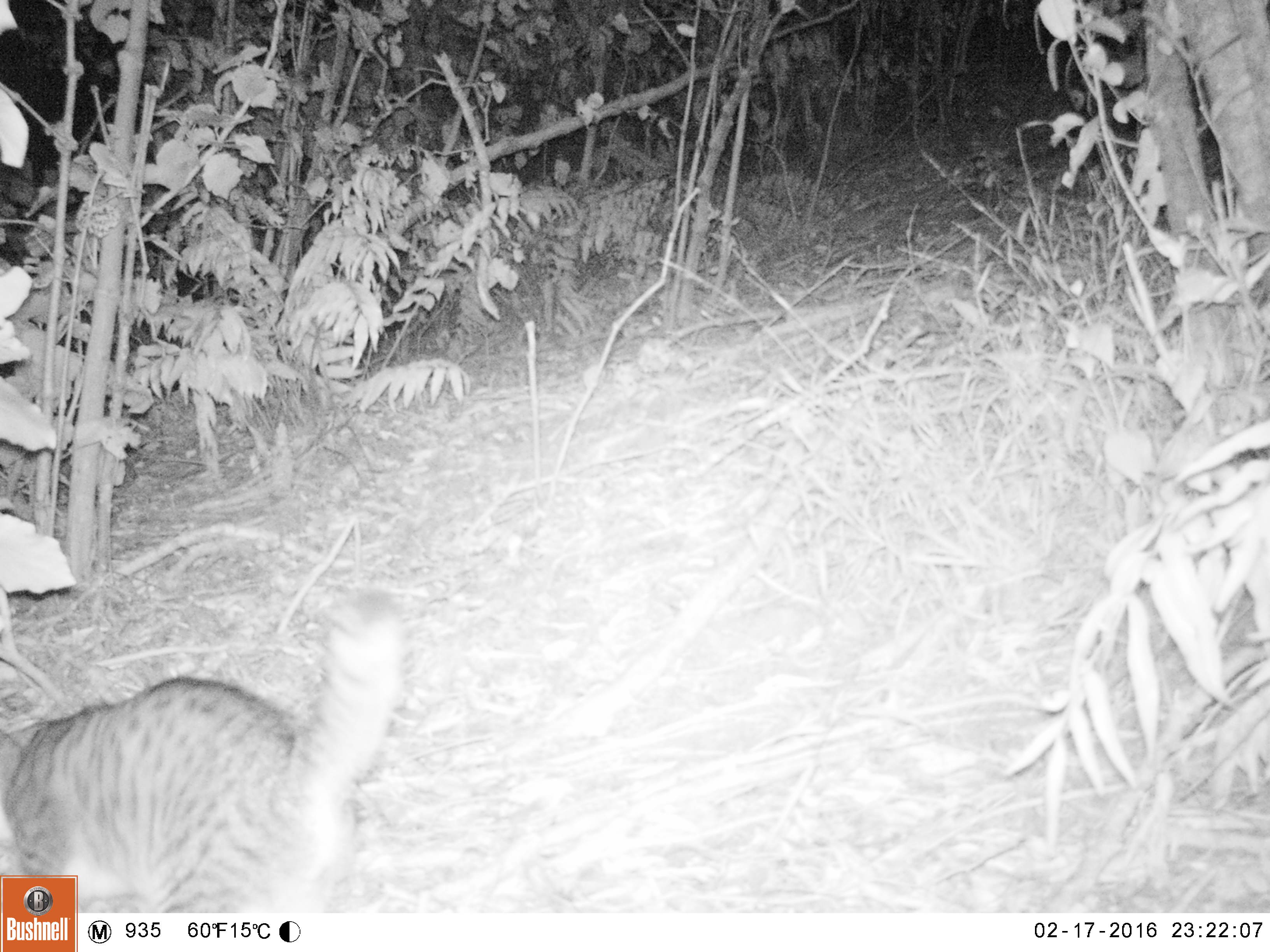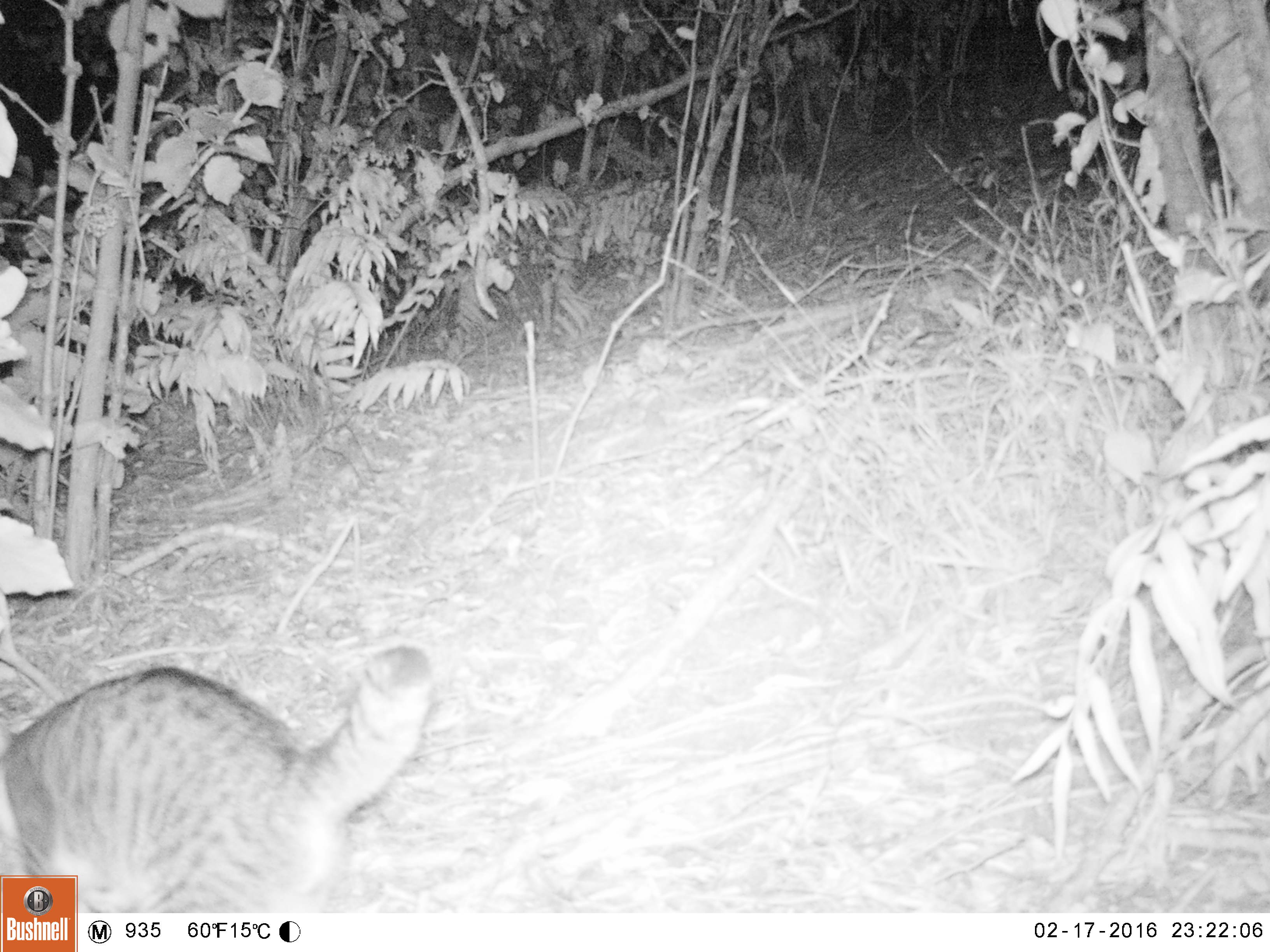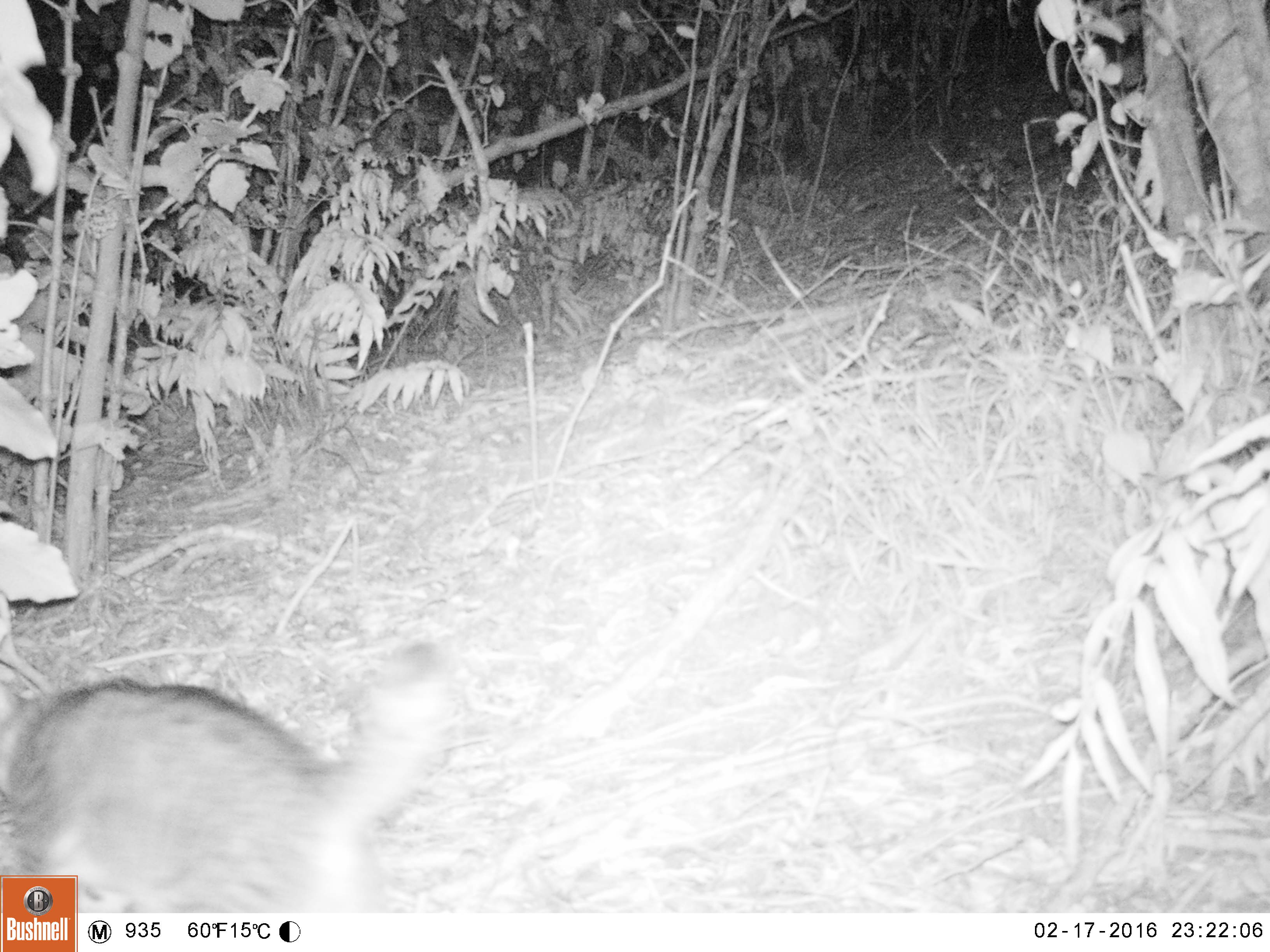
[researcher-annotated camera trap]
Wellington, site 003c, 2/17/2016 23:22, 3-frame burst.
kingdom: Animalia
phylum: Chordata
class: Mammalia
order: Carnivora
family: Felidae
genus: Felis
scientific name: Felis catus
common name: cat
Cat (Felis catus).